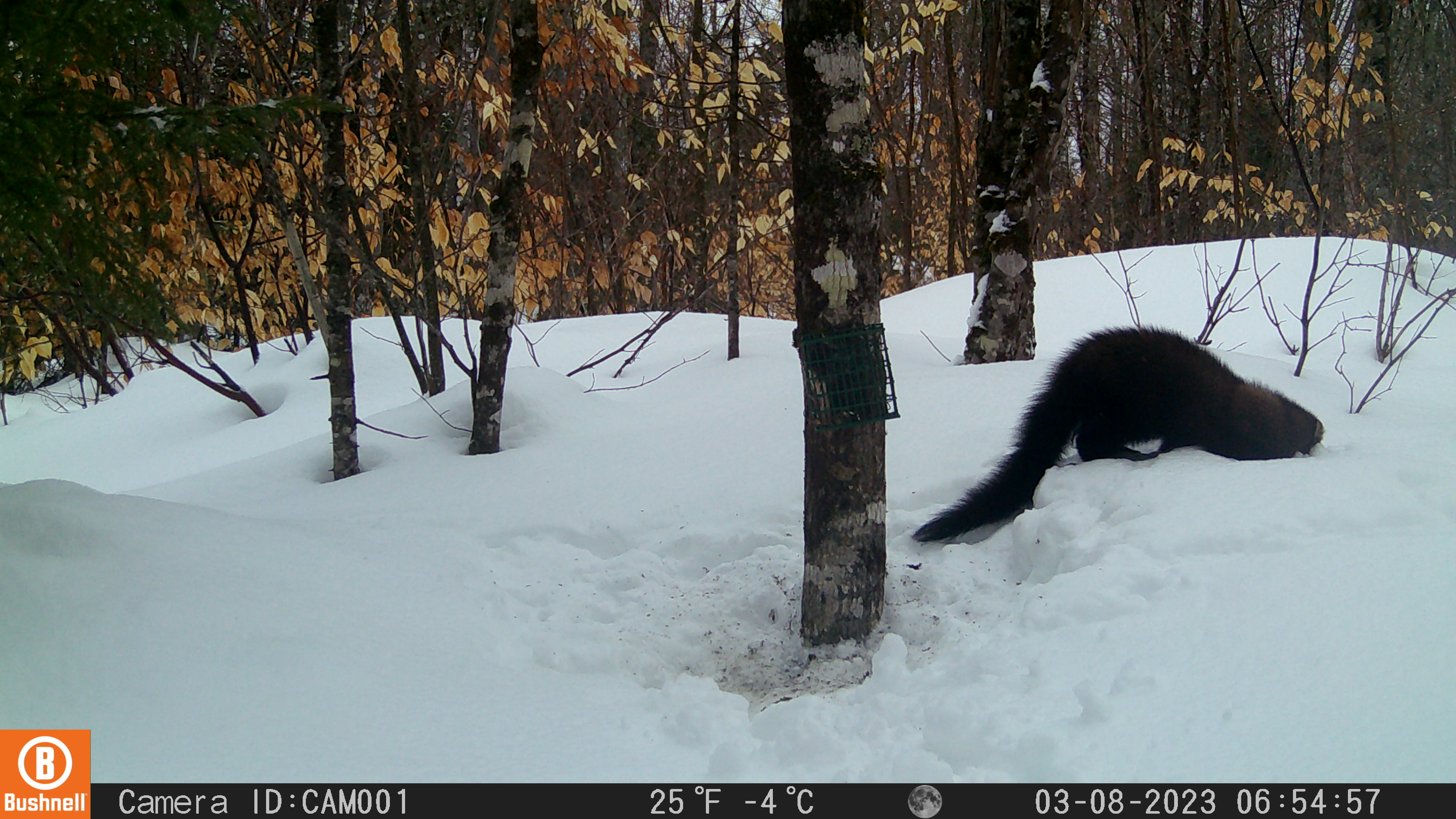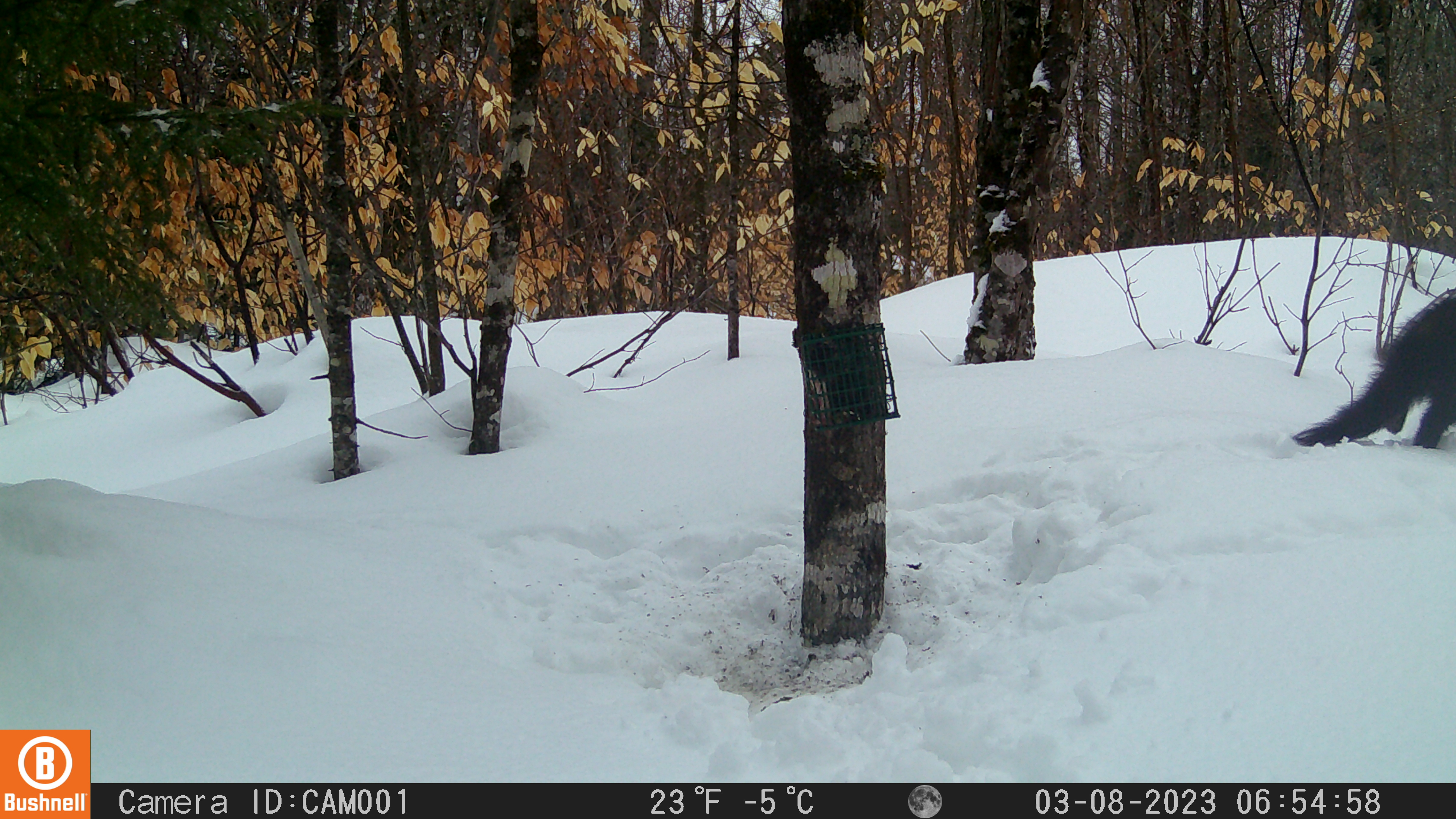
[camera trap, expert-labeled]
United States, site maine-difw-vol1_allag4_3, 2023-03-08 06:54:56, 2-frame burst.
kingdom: Animalia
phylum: Chordata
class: Mammalia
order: Carnivora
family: Mustelidae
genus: Pekania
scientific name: Pekania pennanti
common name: fisher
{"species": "fisher (Pekania pennanti)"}